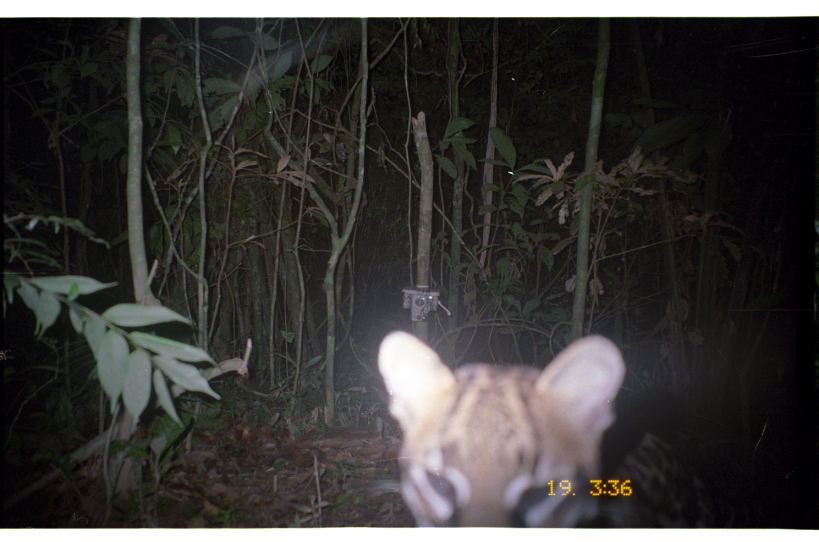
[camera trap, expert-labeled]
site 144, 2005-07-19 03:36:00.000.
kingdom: Animalia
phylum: Chordata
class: Mammalia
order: Carnivora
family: Felidae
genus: Leopardus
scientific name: Leopardus pardalis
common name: ocelot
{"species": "Leopardus pardalis (ocelot)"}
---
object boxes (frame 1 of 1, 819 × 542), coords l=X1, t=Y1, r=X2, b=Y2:
leopardus pardalis: l=375, t=326, r=759, b=527